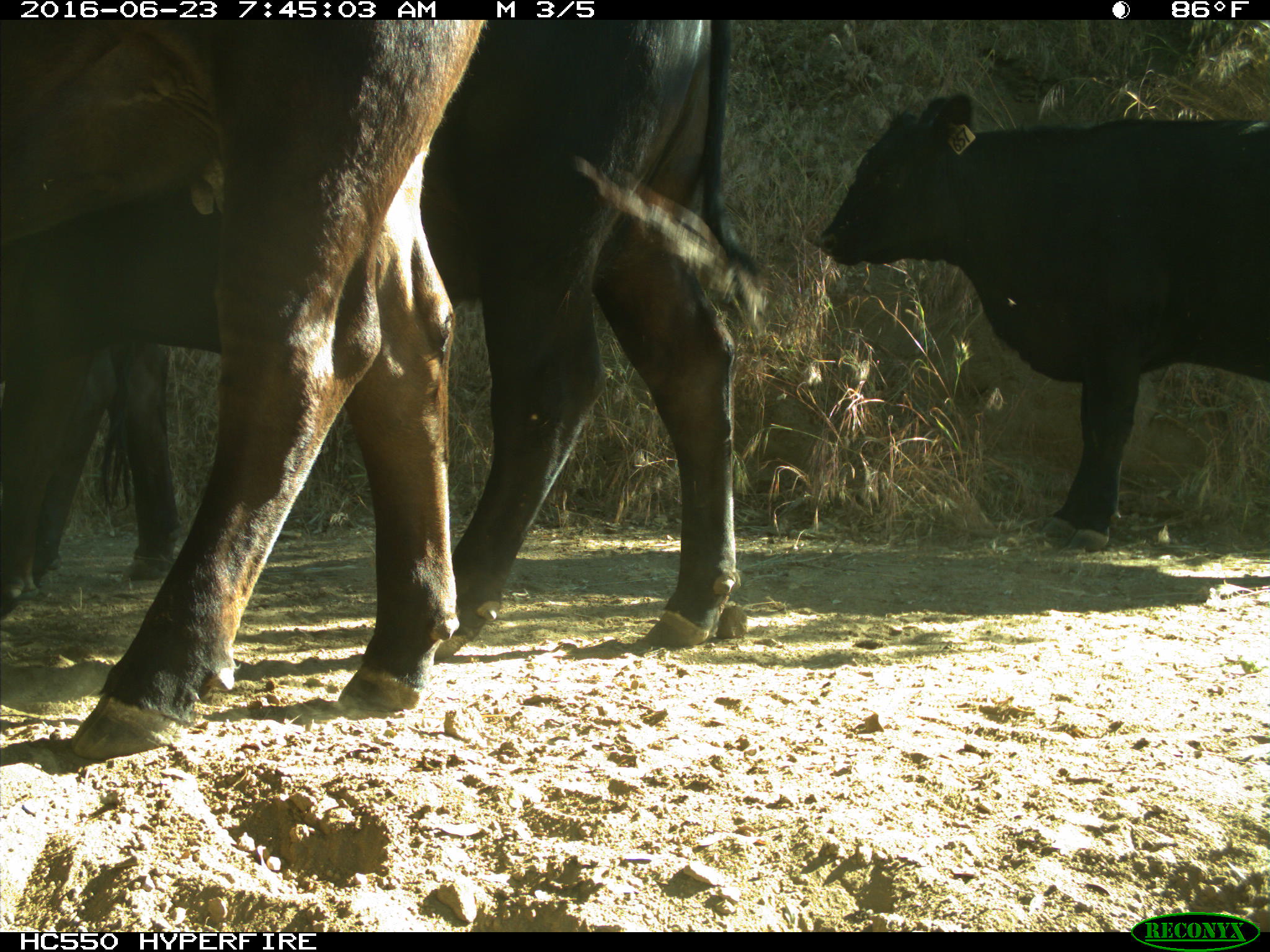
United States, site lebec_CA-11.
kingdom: Animalia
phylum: Chordata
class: Mammalia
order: Artiodactyla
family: Bovidae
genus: Bos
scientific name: Bos taurus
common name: domestic cow